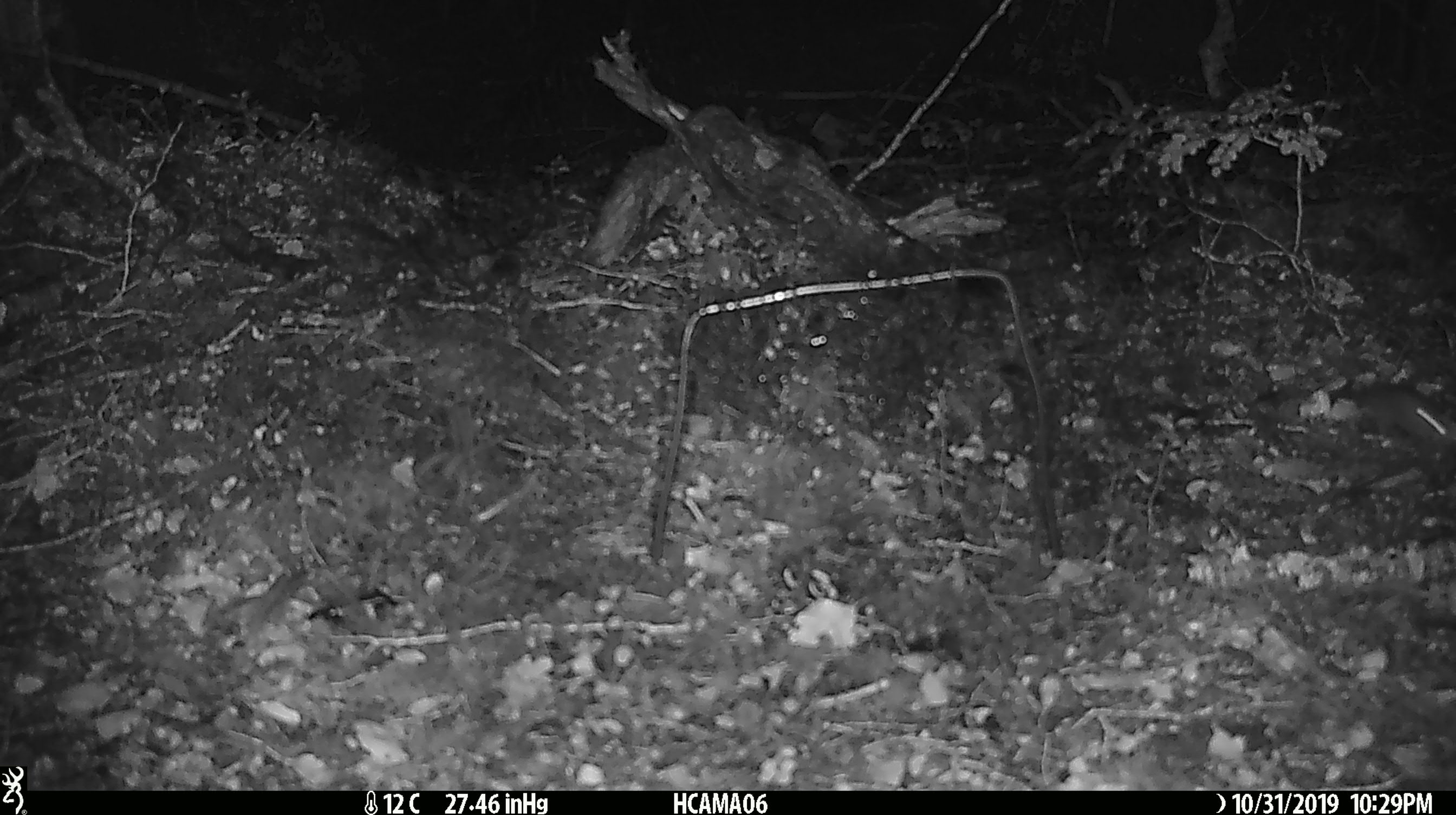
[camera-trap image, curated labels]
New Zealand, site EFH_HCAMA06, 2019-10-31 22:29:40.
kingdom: Animalia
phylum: Chordata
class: Mammalia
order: Rodentia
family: Muridae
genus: Mus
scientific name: Mus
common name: mouse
Mouse (Mus).